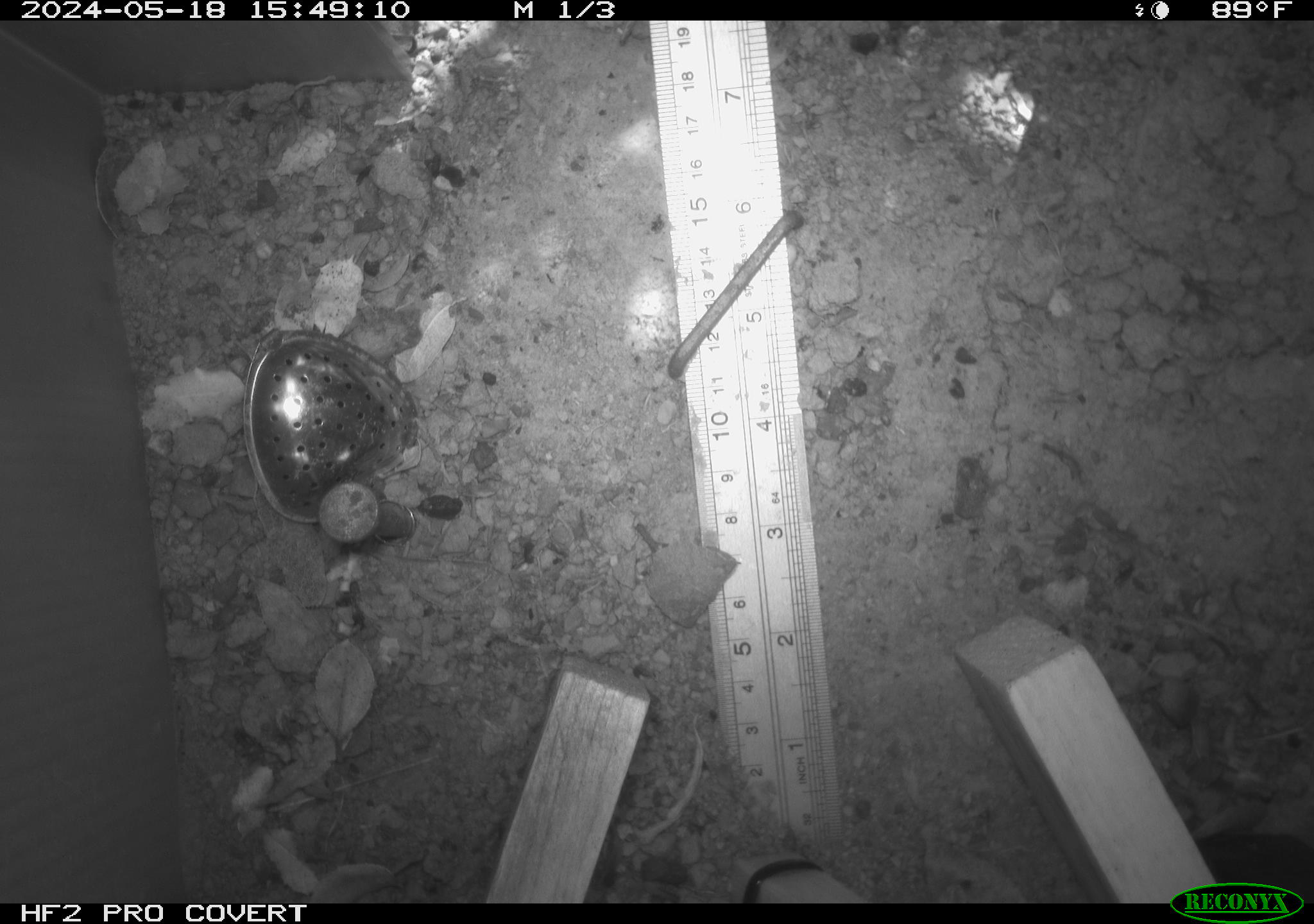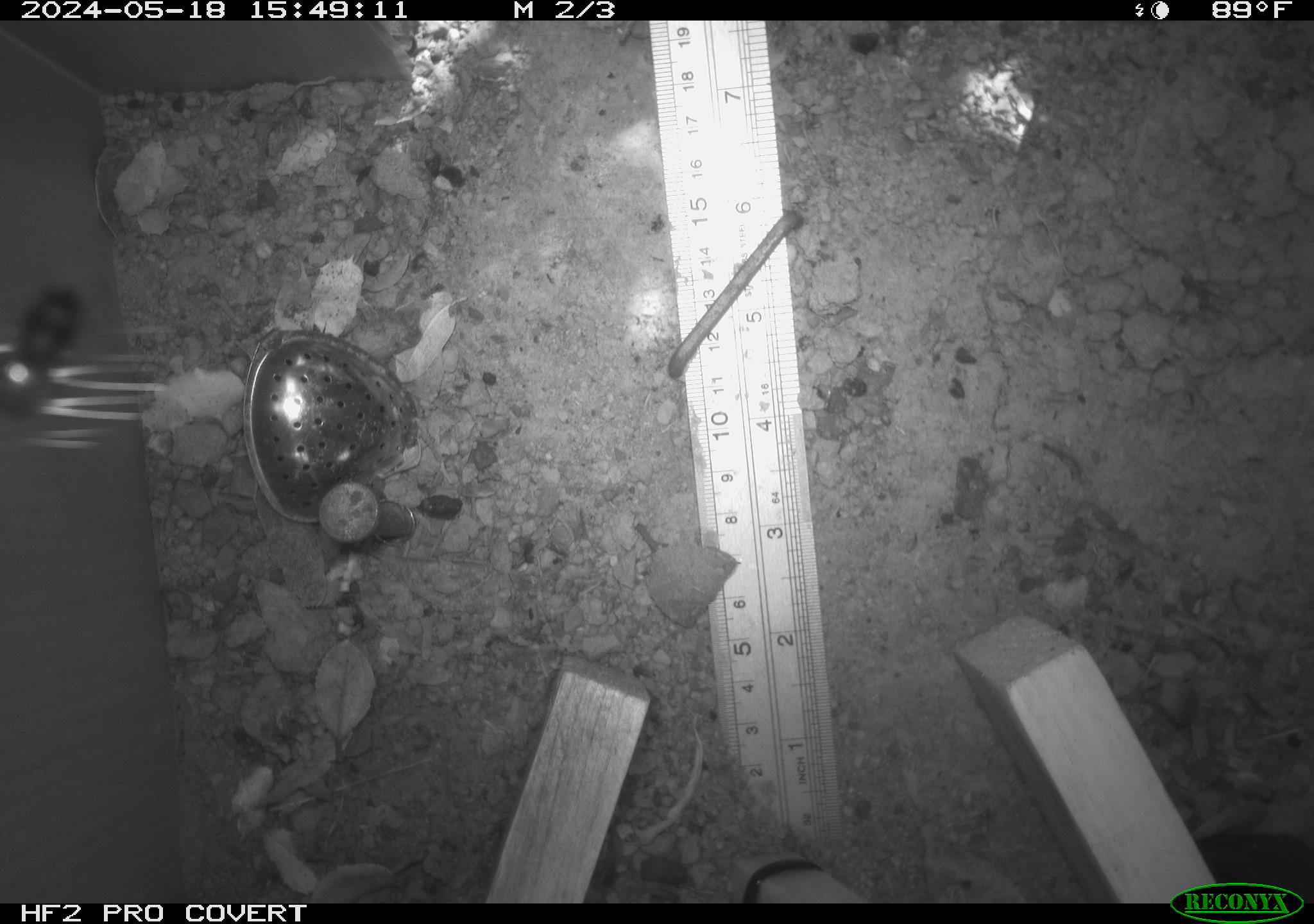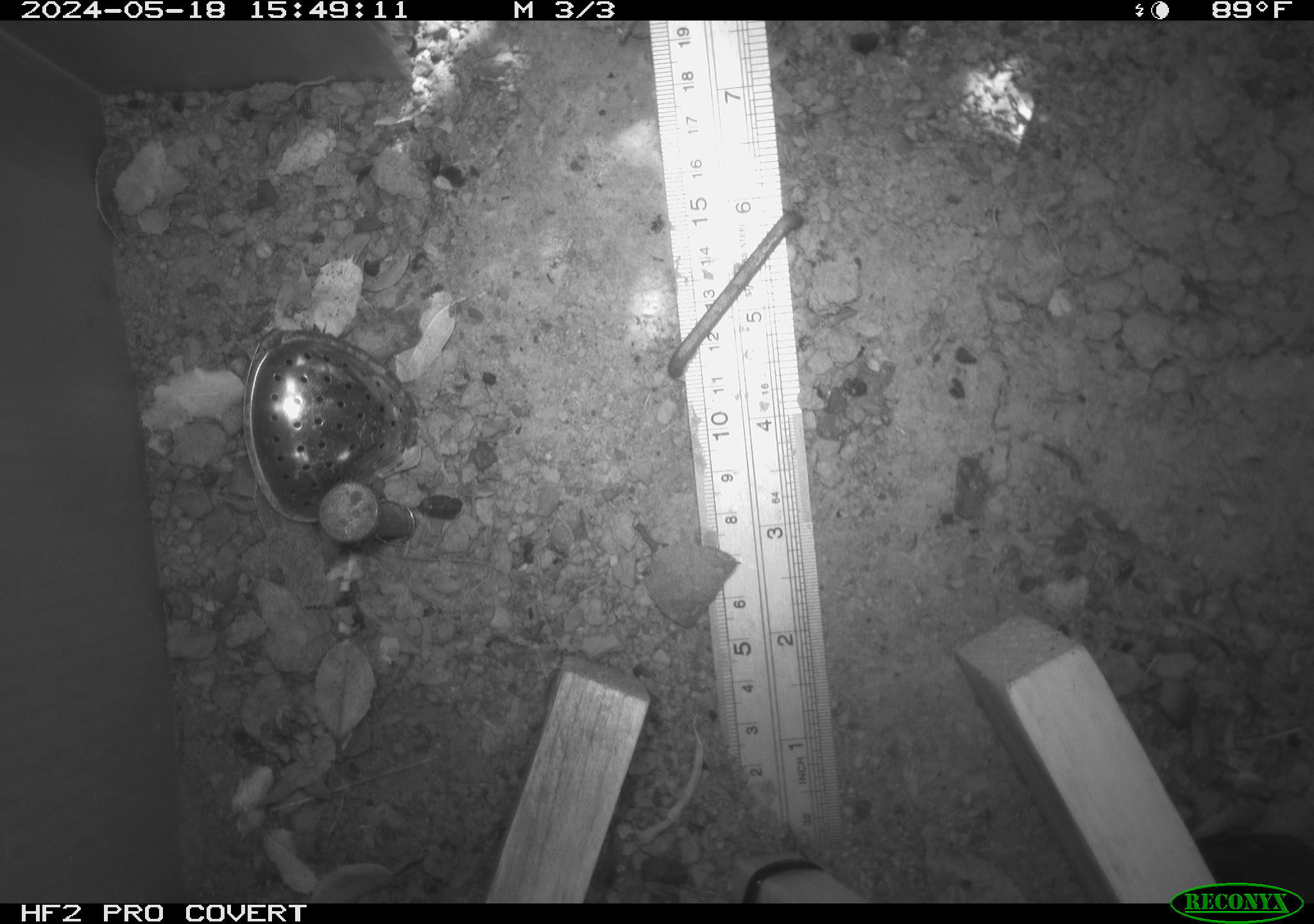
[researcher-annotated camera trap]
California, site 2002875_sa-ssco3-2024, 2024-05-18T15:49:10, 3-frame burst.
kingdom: Animalia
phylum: Arthropoda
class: Insecta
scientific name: Insecta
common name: insect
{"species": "insect (Insecta)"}